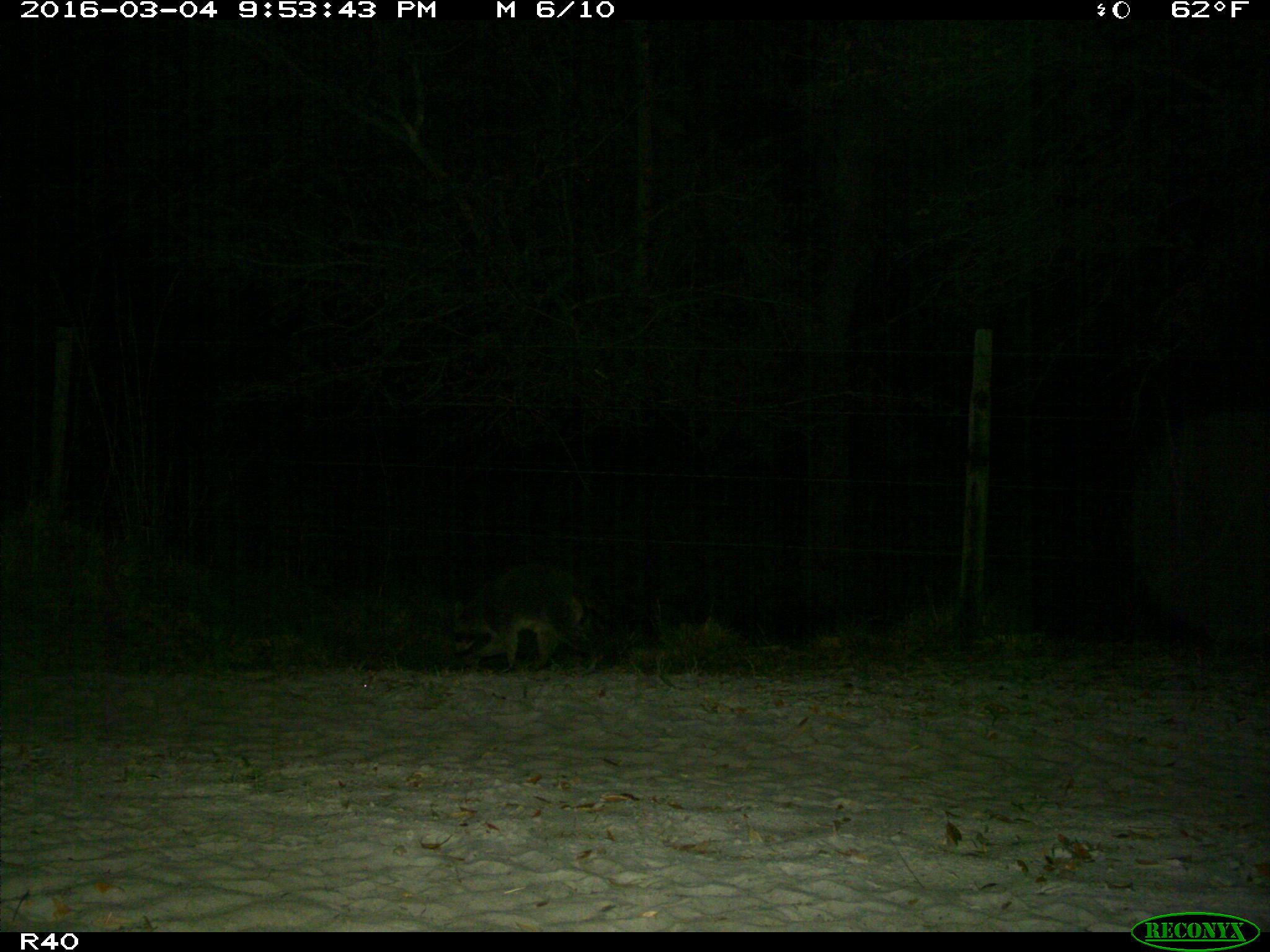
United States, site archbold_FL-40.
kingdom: Animalia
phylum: Chordata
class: Mammalia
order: Carnivora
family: Procyonidae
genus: Procyon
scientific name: Procyon lotor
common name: common raccoon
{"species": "Procyon lotor (common raccoon)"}